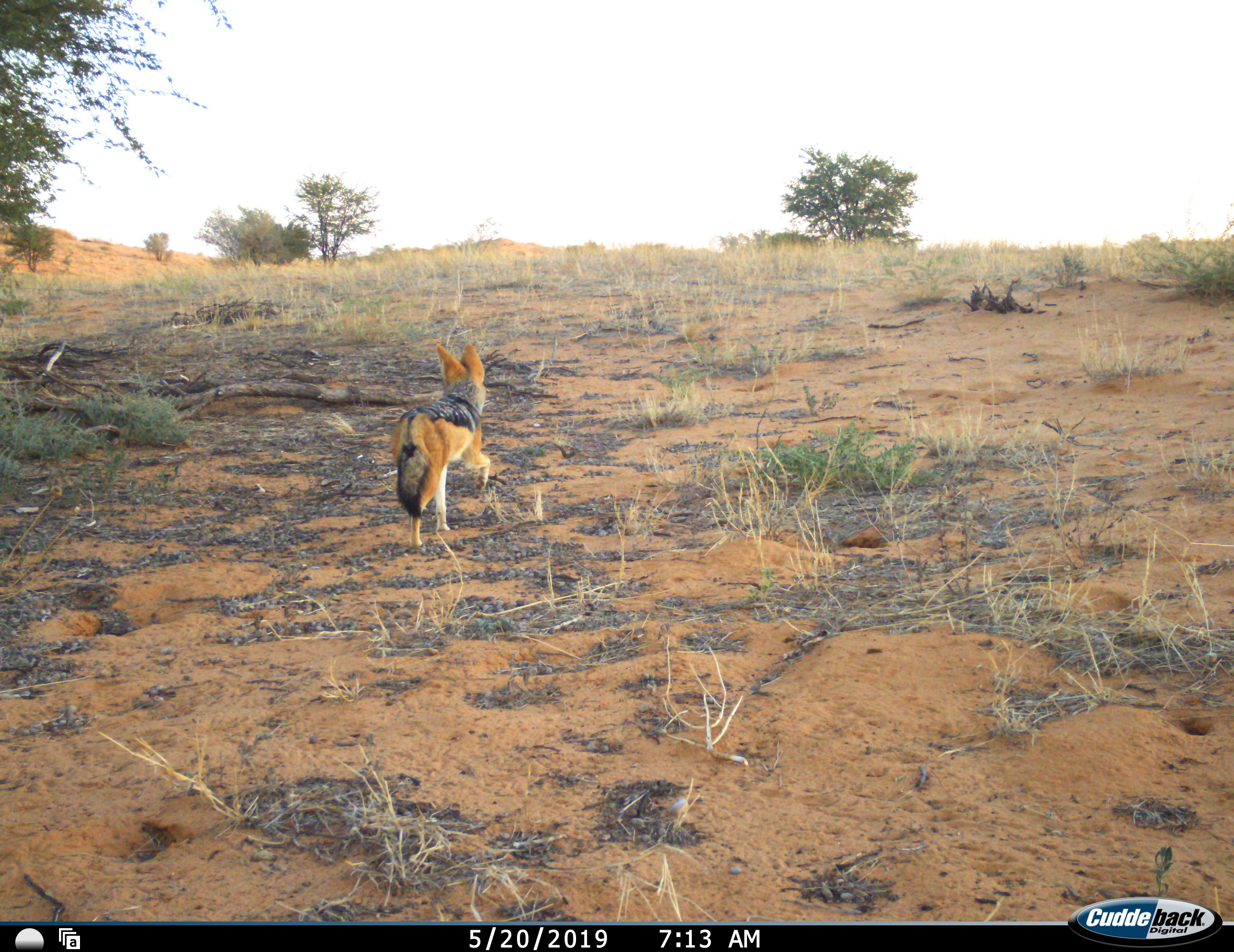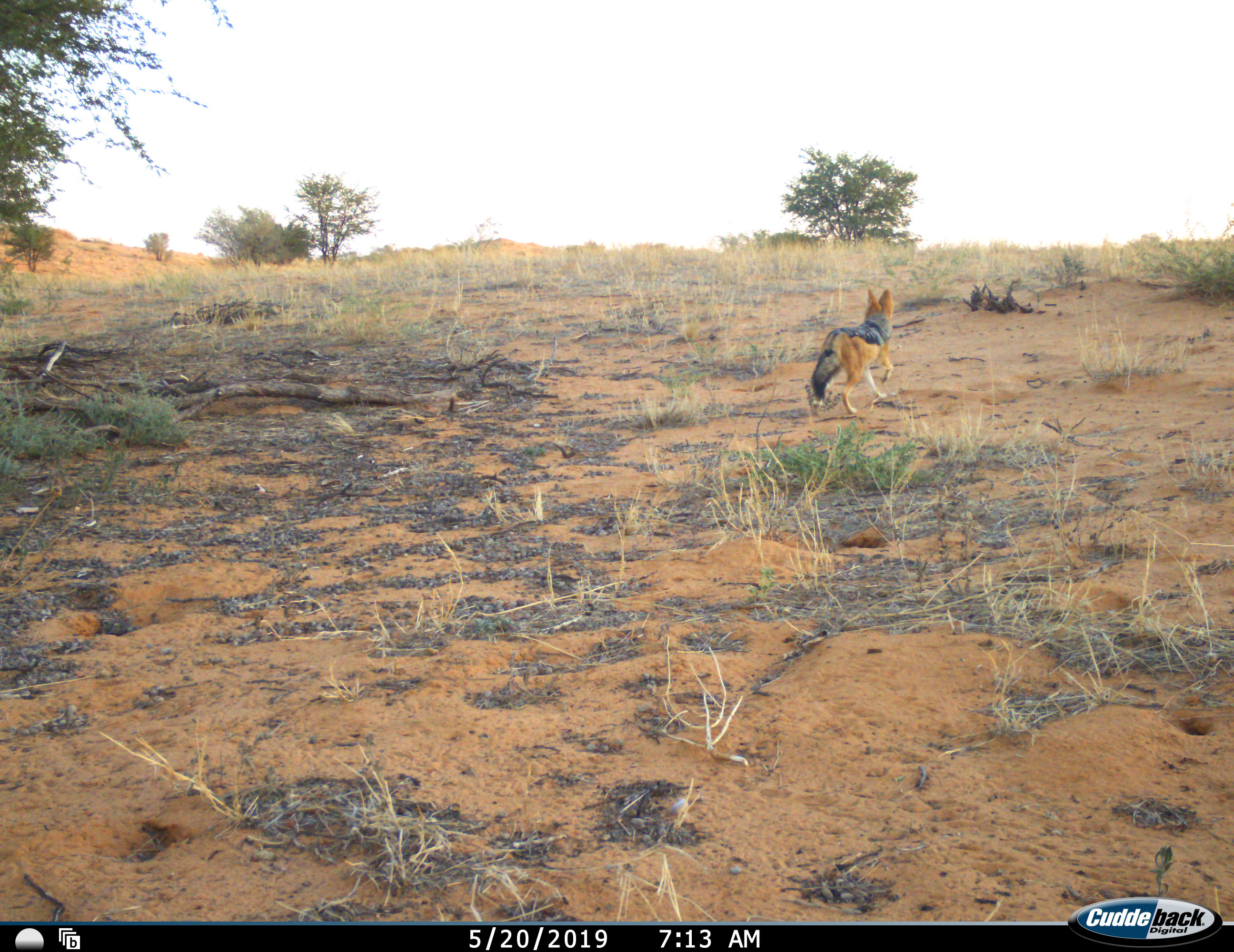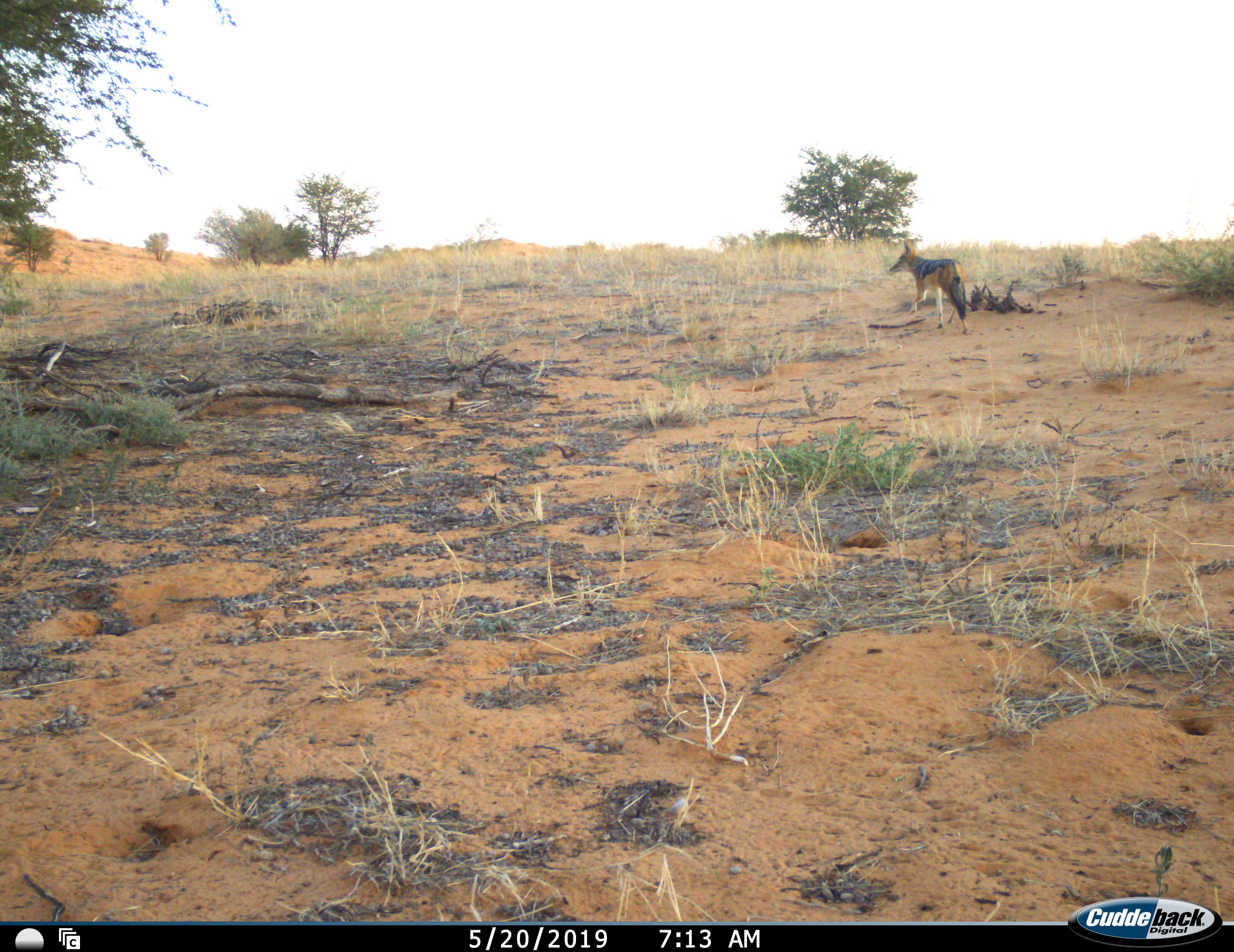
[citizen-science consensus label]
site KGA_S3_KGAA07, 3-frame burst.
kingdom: Animalia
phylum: Chordata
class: Mammalia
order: Carnivora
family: Canidae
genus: Lupulella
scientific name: Lupulella mesomelas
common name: black-backed jackal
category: jackalblackbacked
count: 1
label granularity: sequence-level